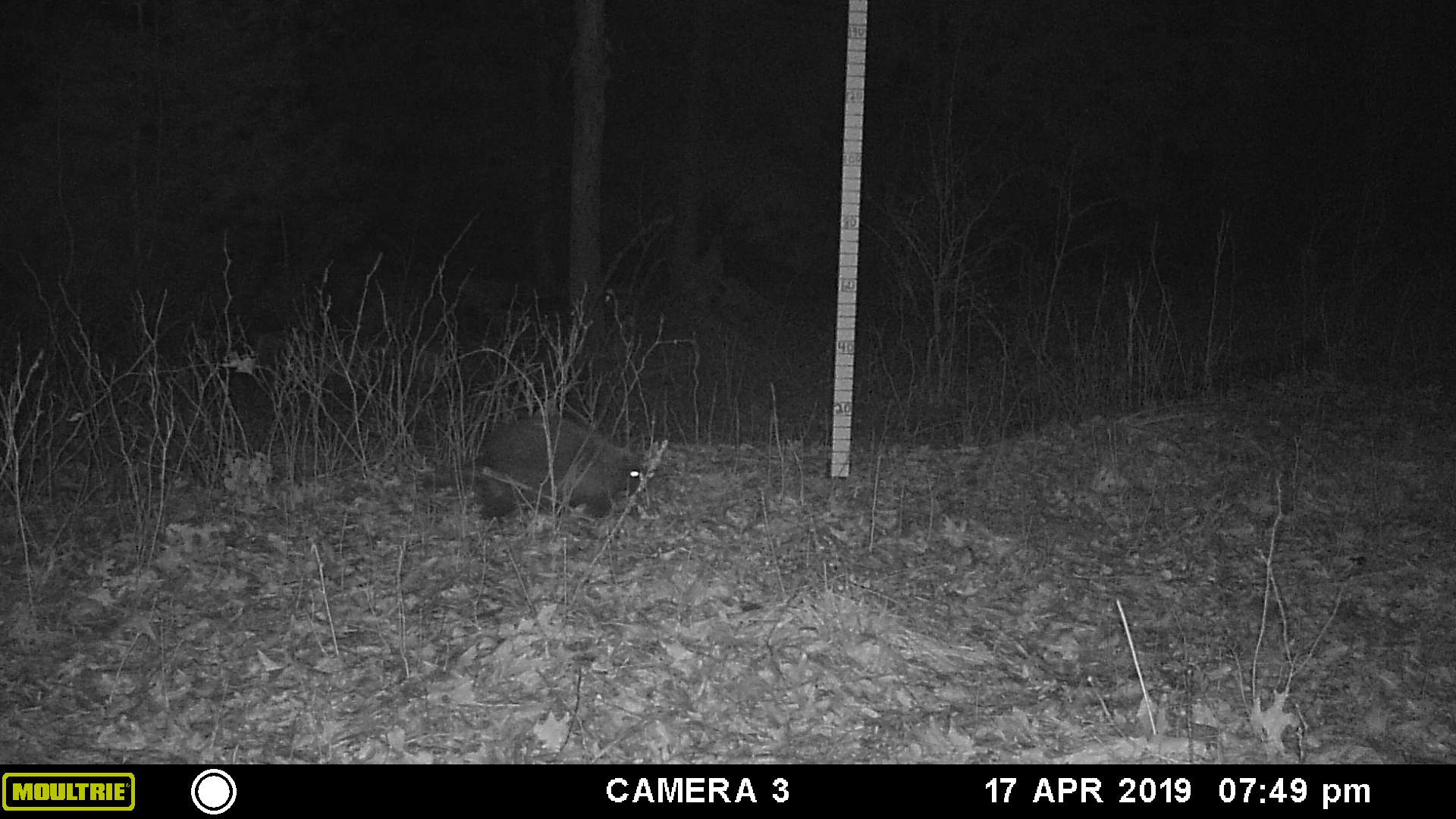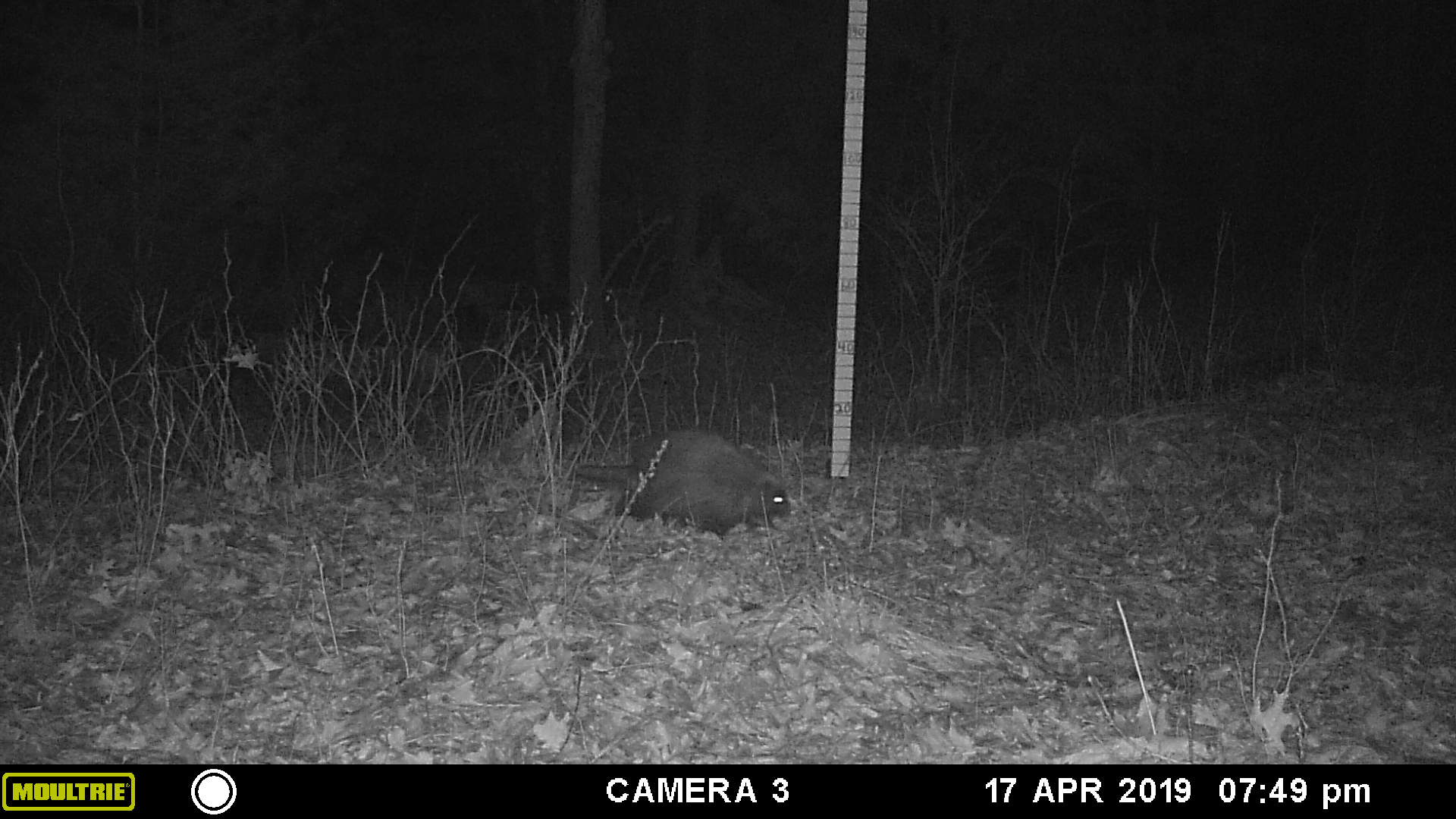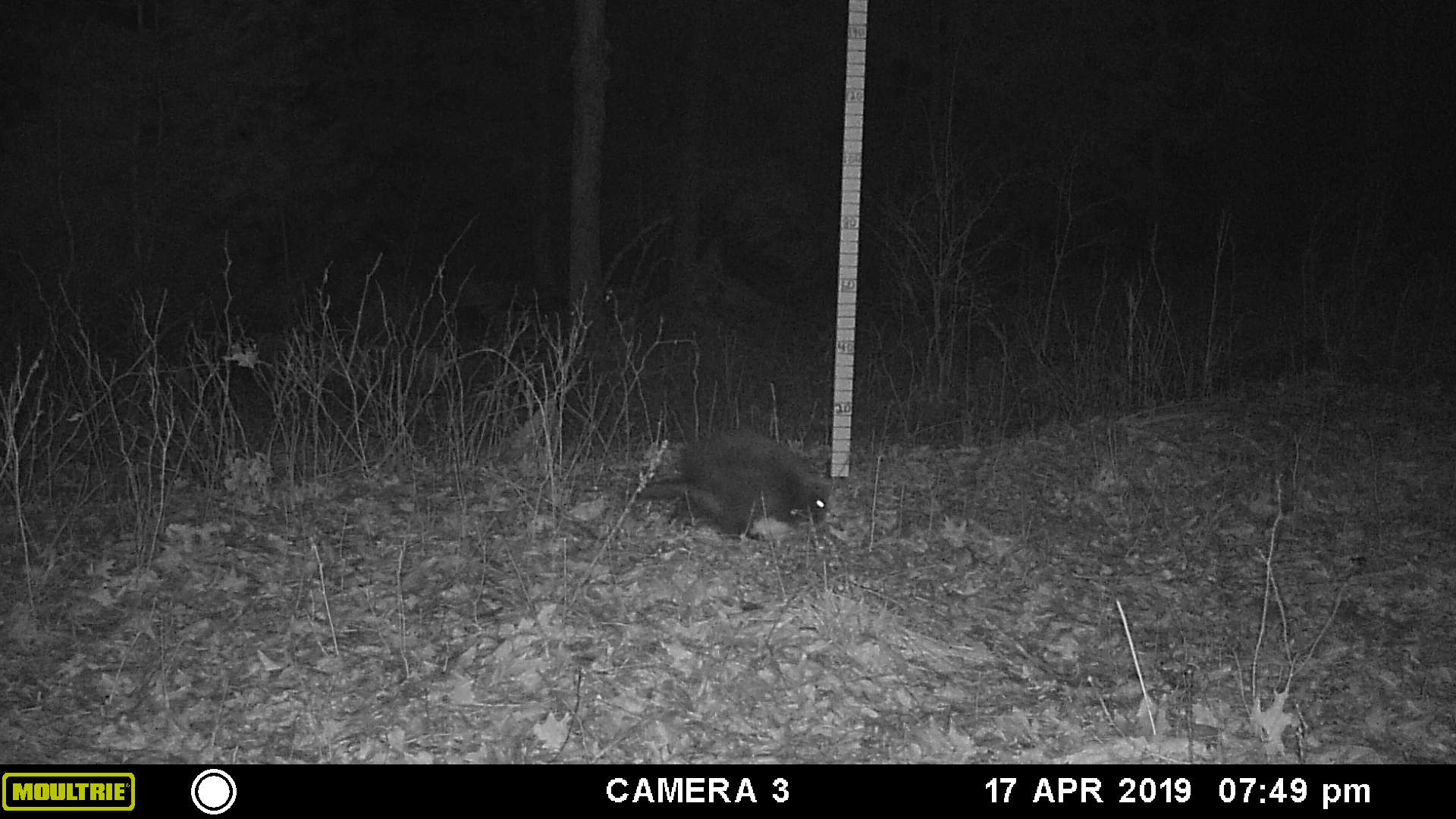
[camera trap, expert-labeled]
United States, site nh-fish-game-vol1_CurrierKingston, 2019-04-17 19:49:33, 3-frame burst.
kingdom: Animalia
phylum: Chordata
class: Mammalia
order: Rodentia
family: Erethizontidae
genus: Erethizon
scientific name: Erethizon dorsatum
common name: porcupine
Porcupine (Erethizon dorsatum).